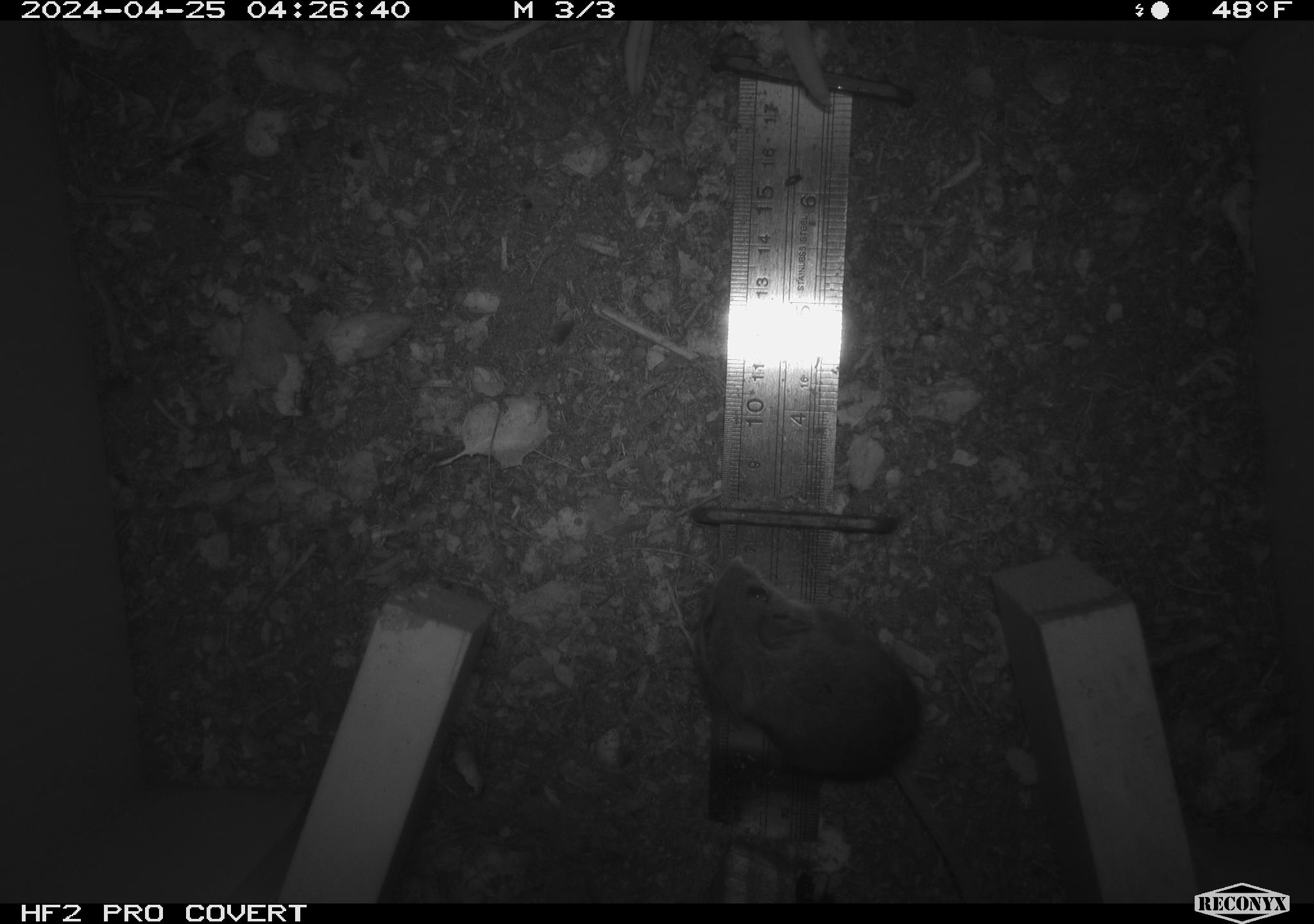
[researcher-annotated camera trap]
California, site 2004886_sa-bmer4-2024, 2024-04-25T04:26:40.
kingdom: Animalia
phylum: Chordata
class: Mammalia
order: Rodentia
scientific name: Rodentia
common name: mouse species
Mouse species (Rodentia).